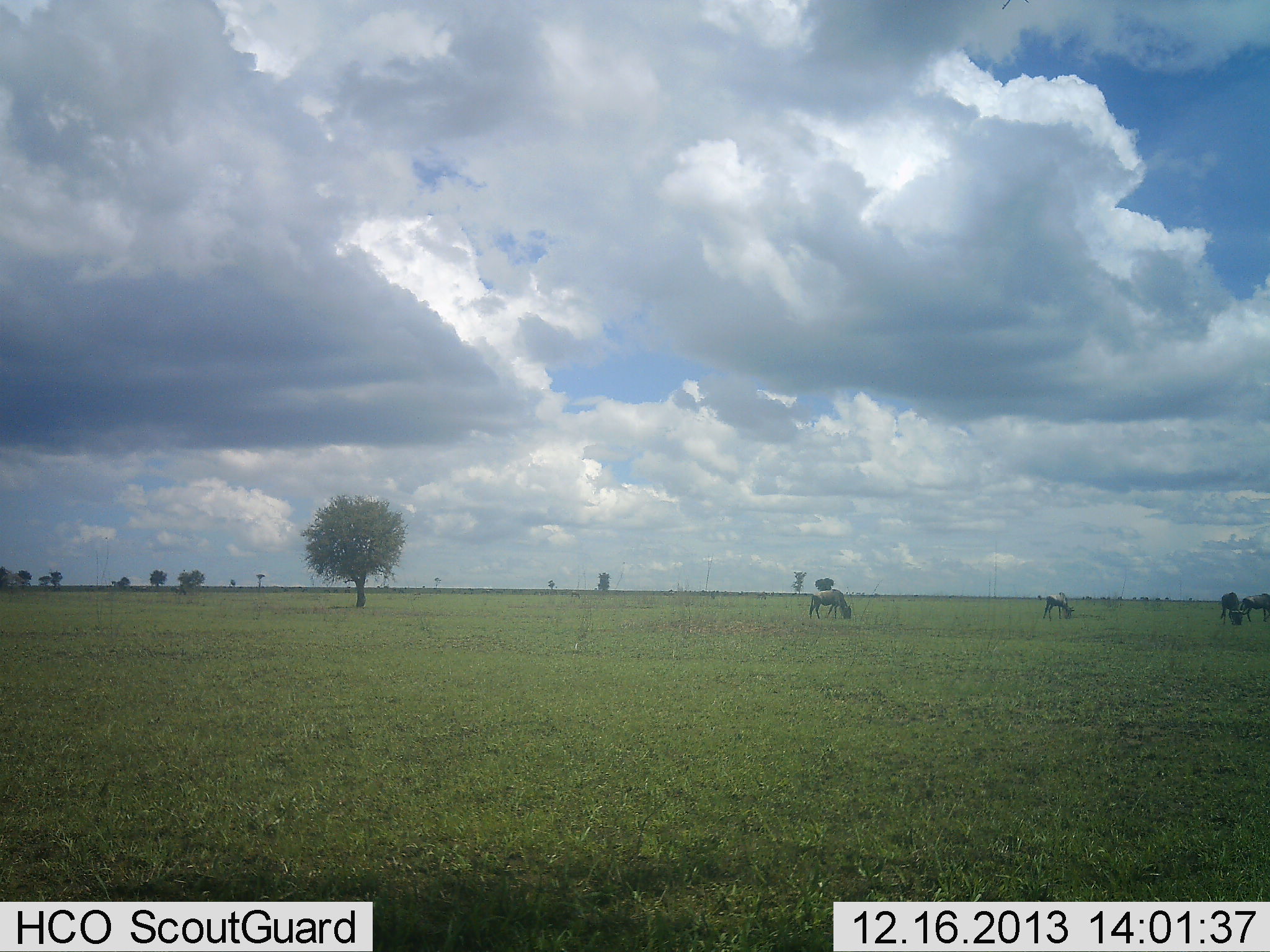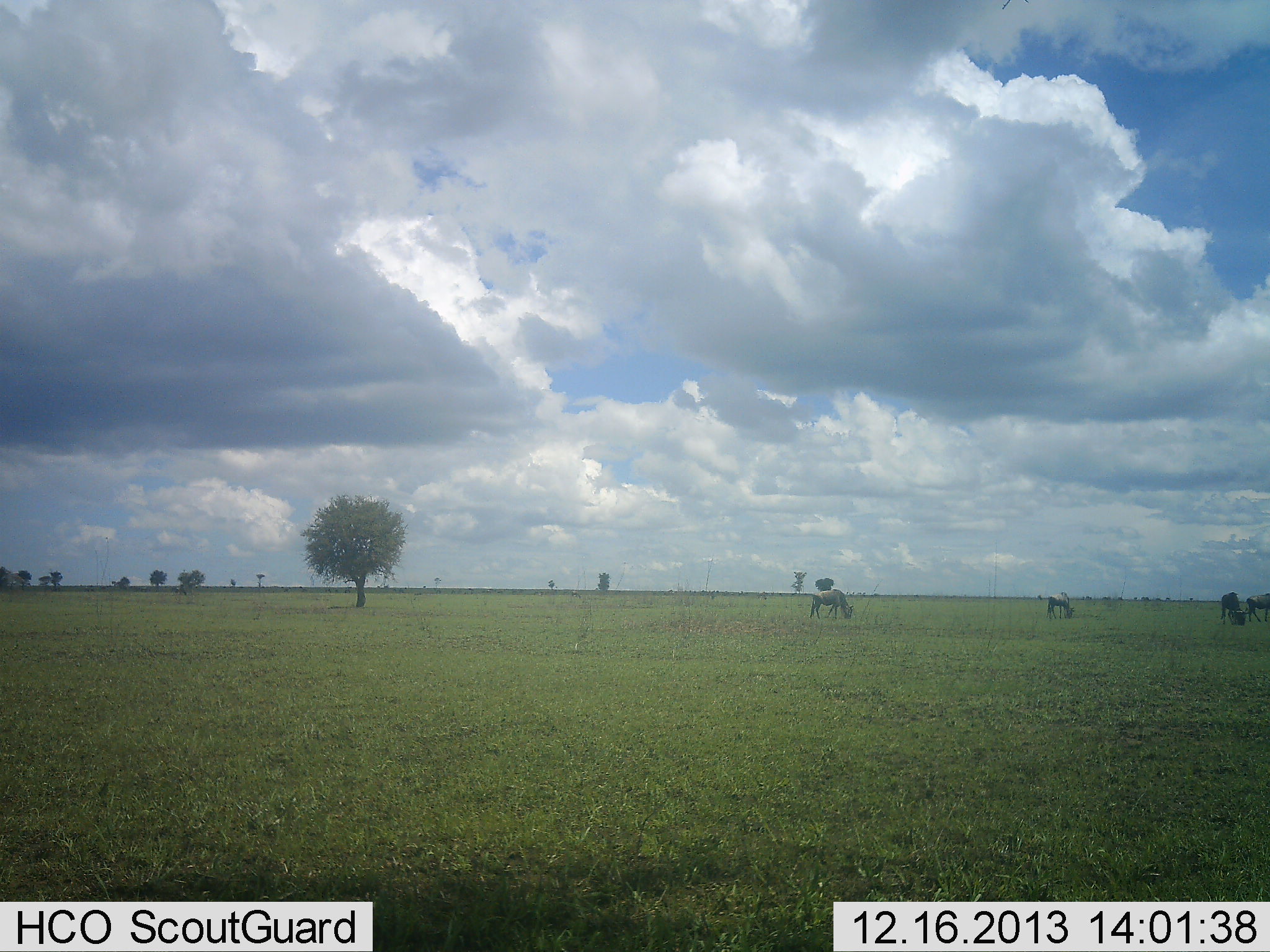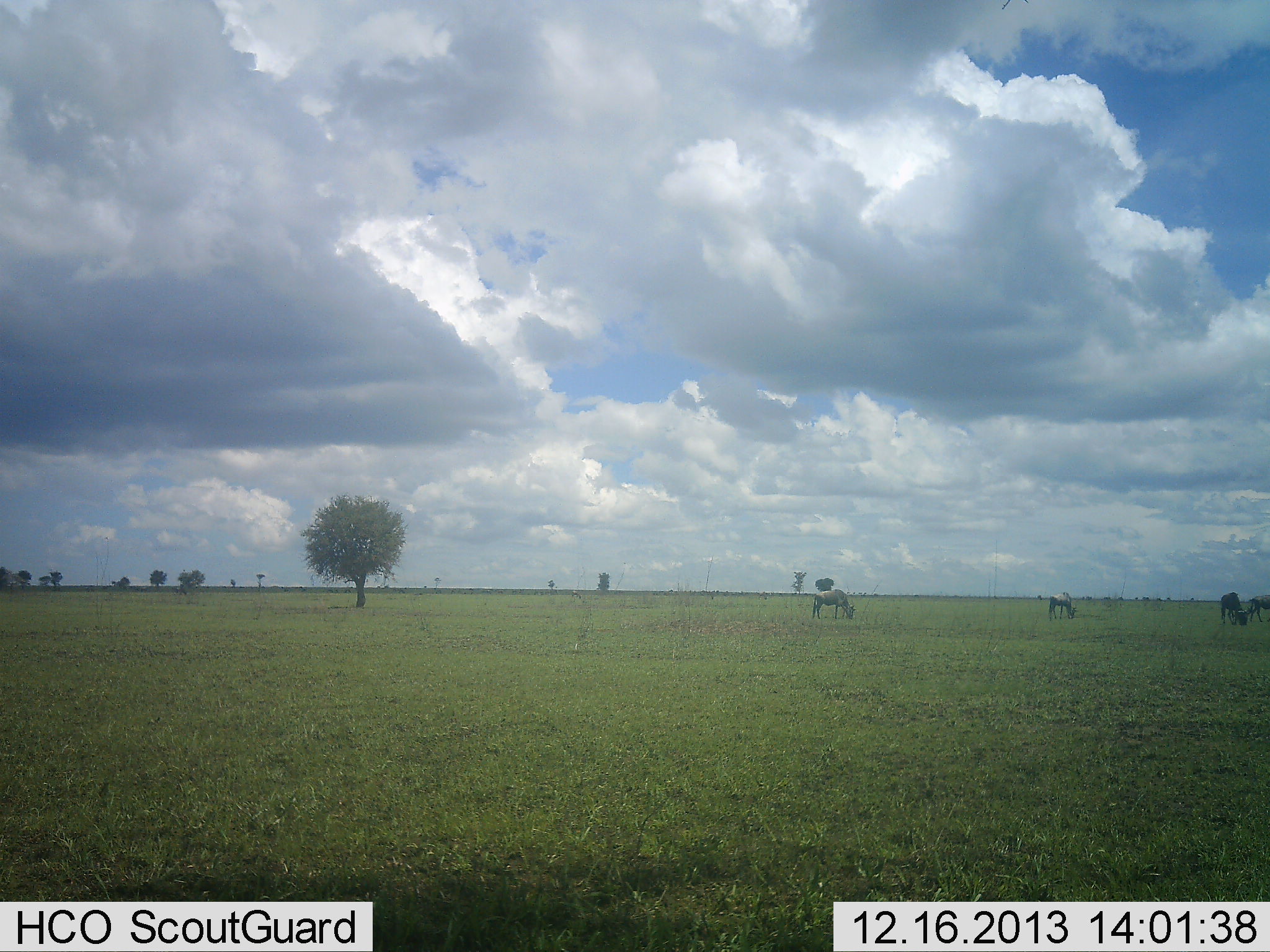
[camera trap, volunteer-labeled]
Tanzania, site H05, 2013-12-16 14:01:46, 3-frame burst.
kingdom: Animalia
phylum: Chordata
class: Mammalia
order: Artiodactyla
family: Bovidae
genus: Connochaetes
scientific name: Connochaetes taurinus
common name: blue wildebeest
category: wildebeest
Wildebeest (blue wildebeest) (Connochaetes taurinus), count 4. Behavior (volunteer vote fractions): standing 30%, resting 0%, moving 10%, interacting 0%. Young present (vote fraction): 0%. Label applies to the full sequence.